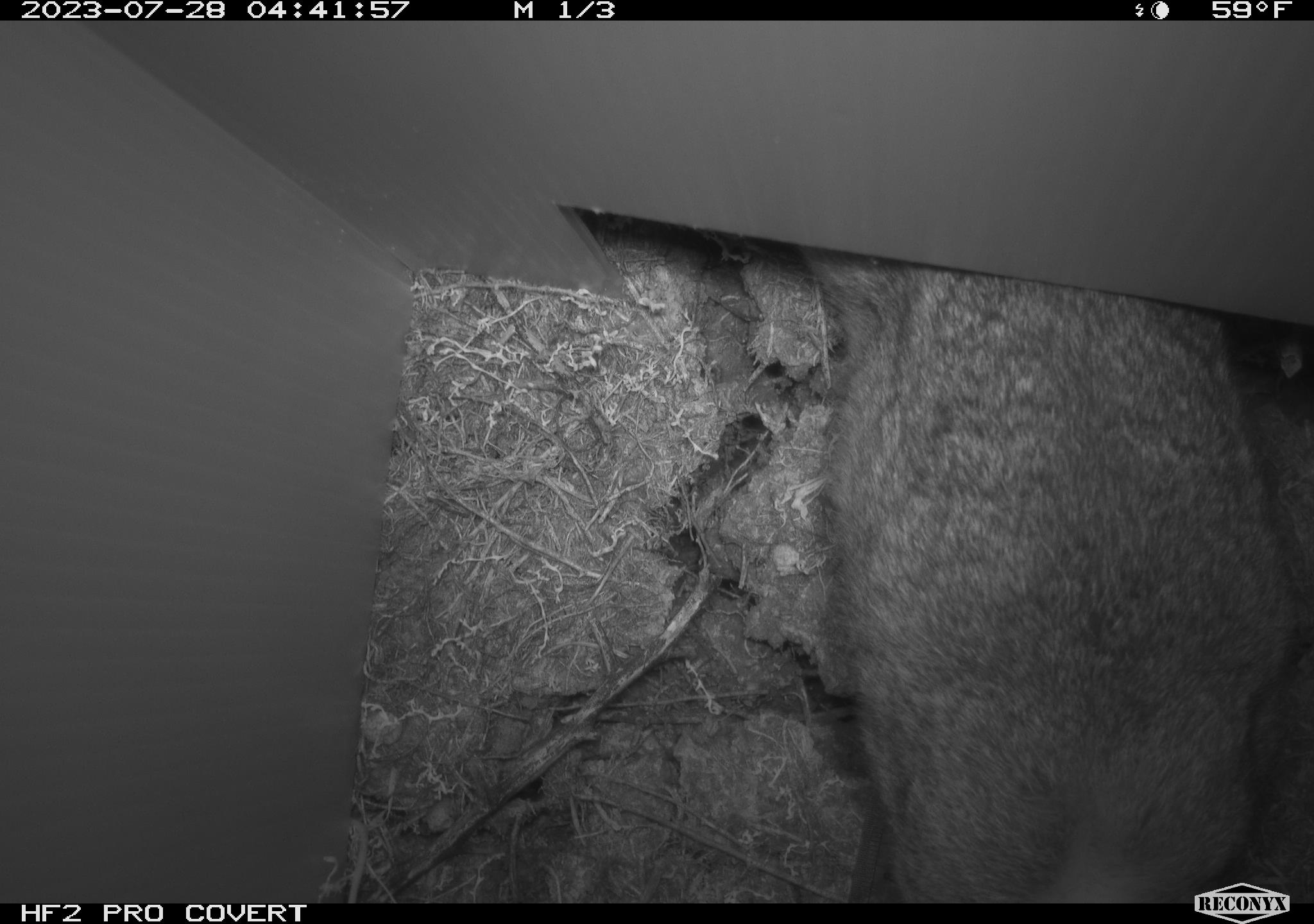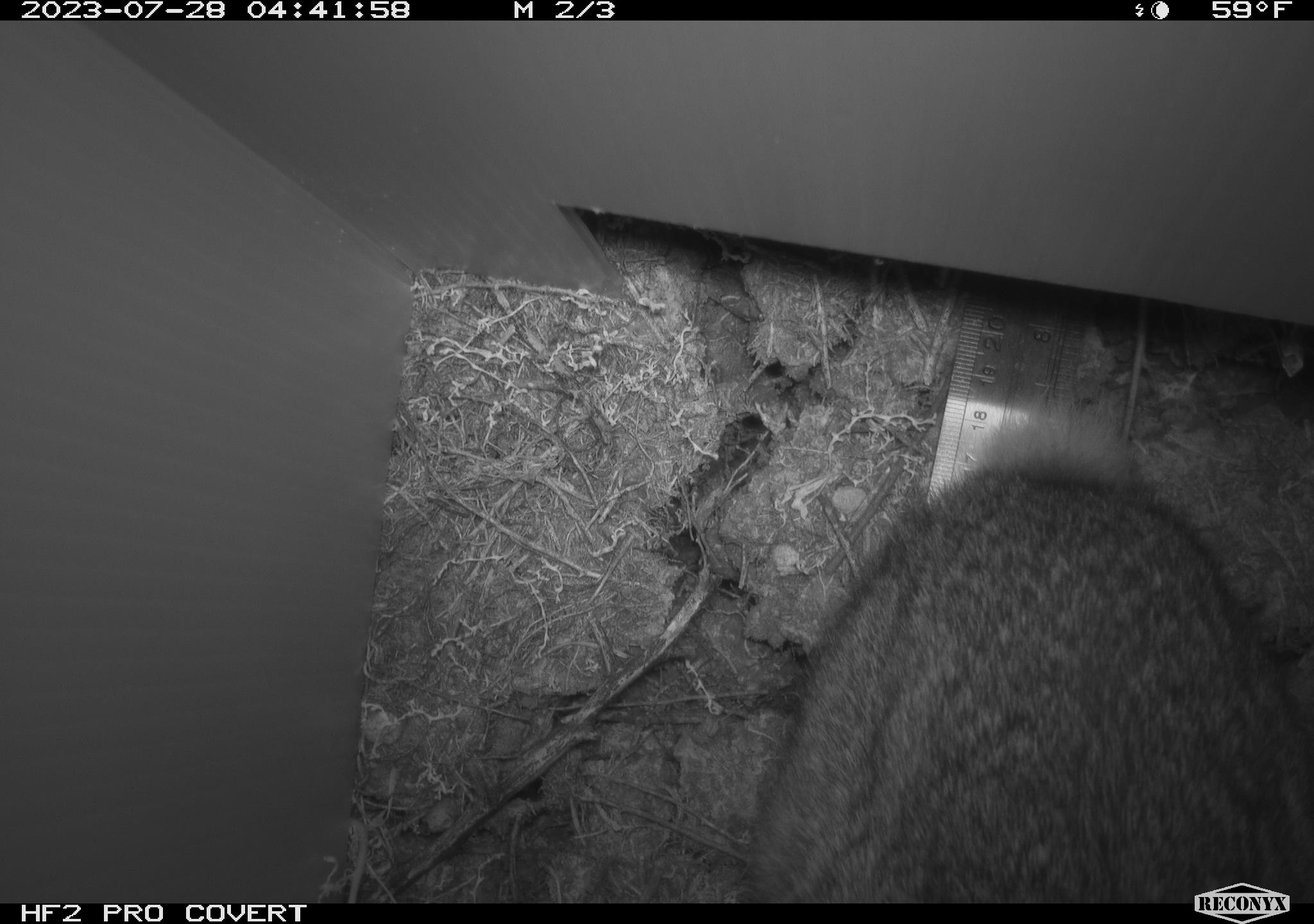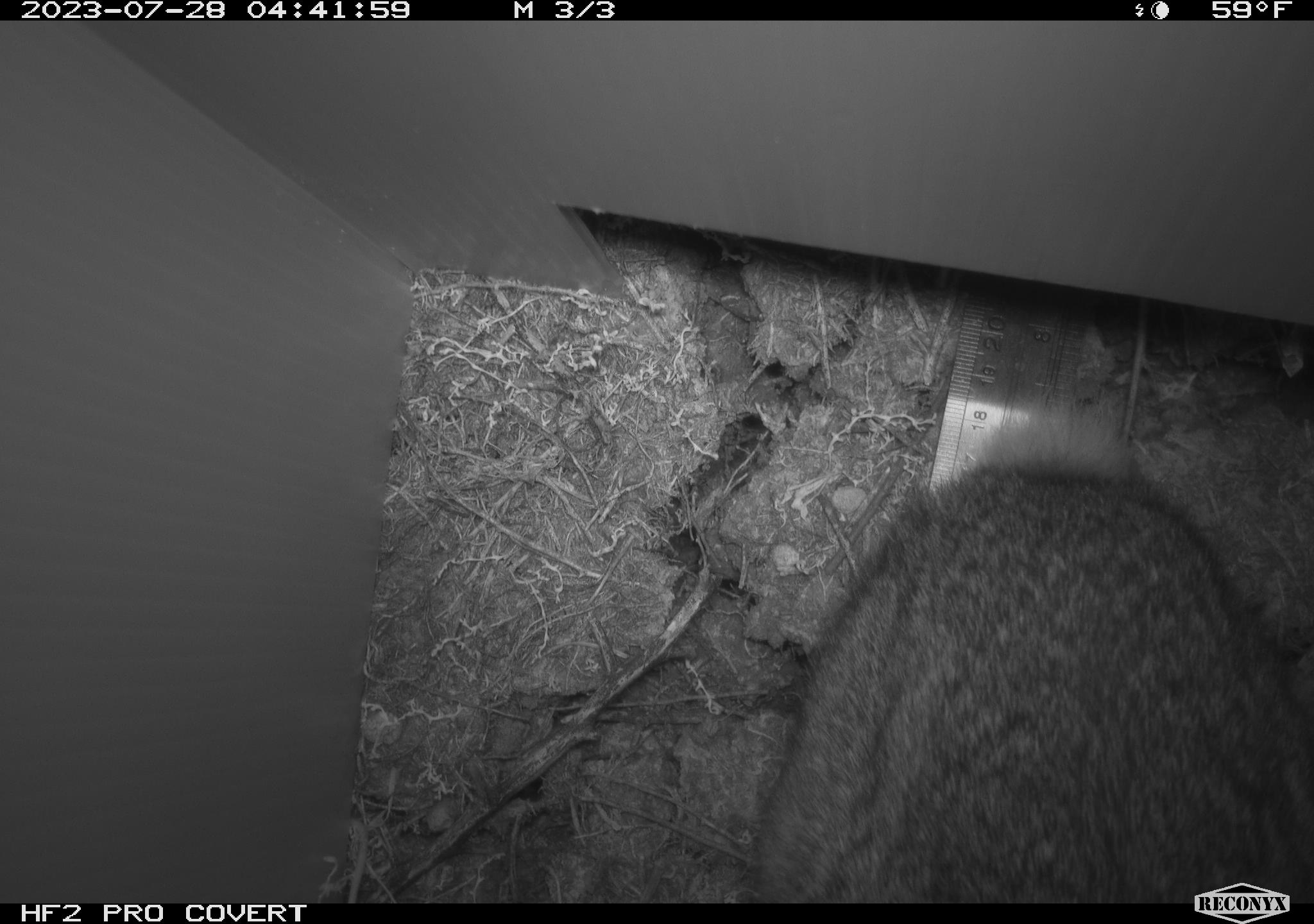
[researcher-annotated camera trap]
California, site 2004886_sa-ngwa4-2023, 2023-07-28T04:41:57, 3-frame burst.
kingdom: Animalia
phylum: Chordata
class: Mammalia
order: Lagomorpha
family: Leporidae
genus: Sylvilagus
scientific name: Sylvilagus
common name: cottontail rabbits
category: sylvilagus species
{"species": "sylvilagus species (cottontail rabbits) (Sylvilagus)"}